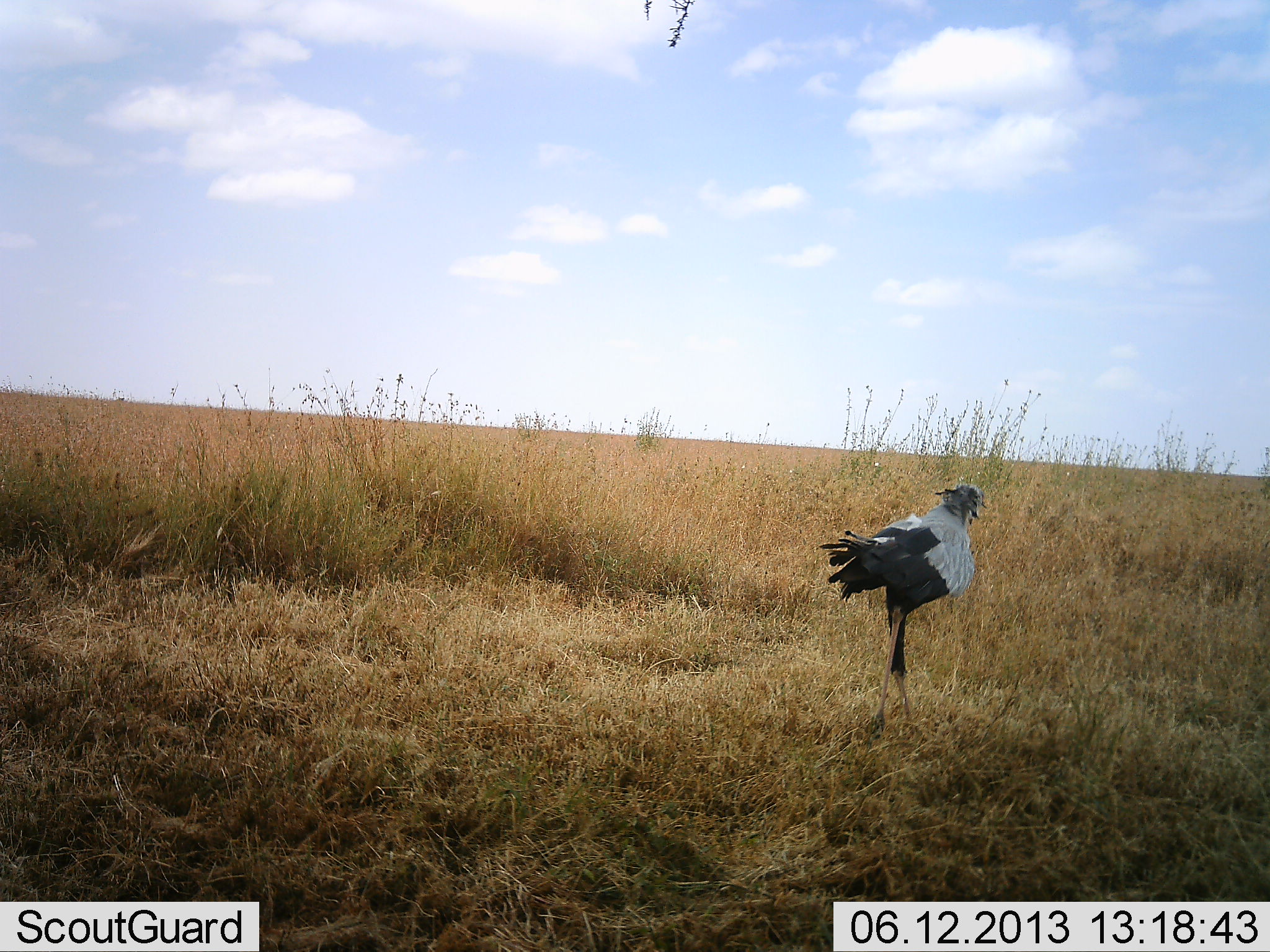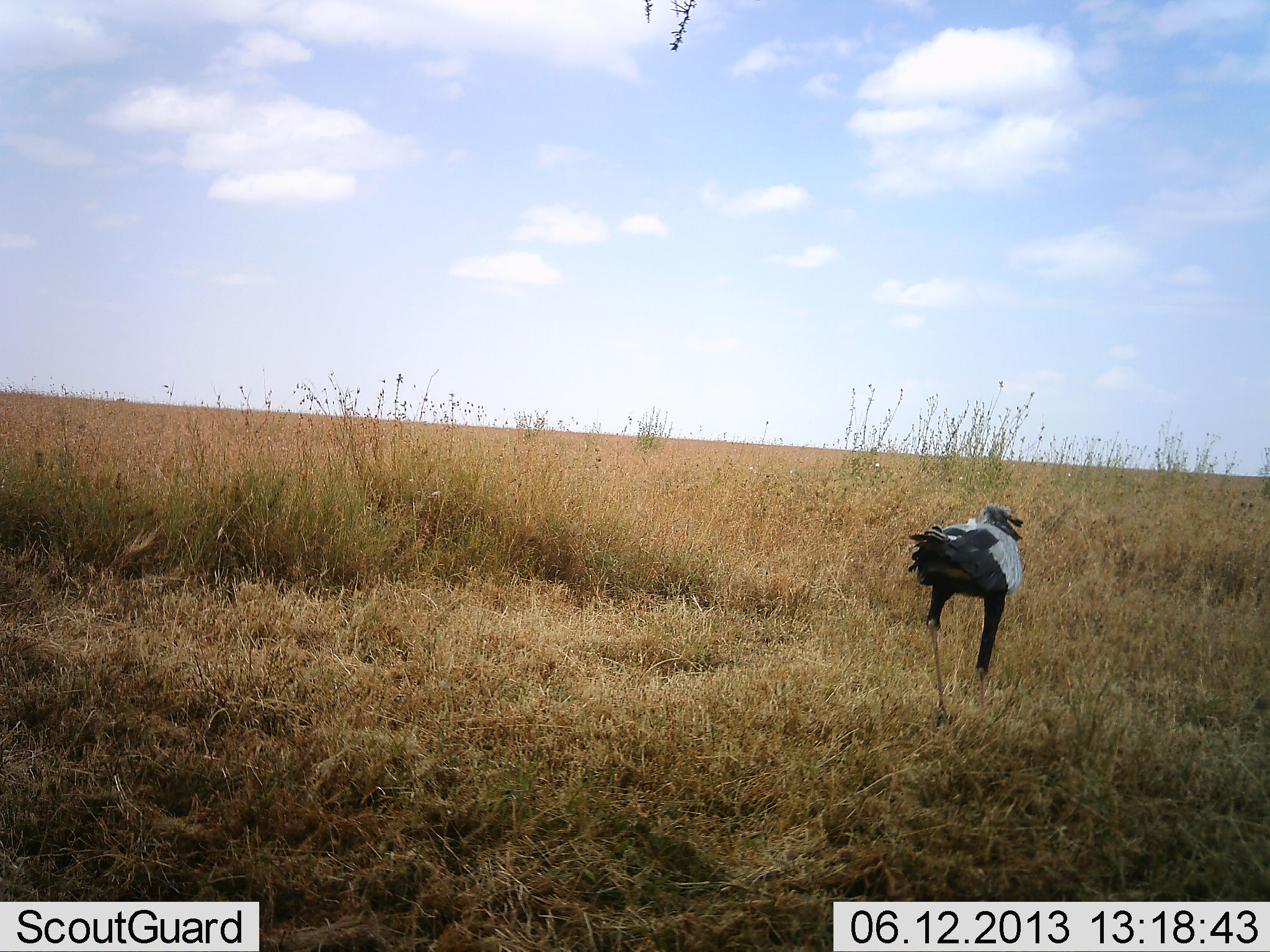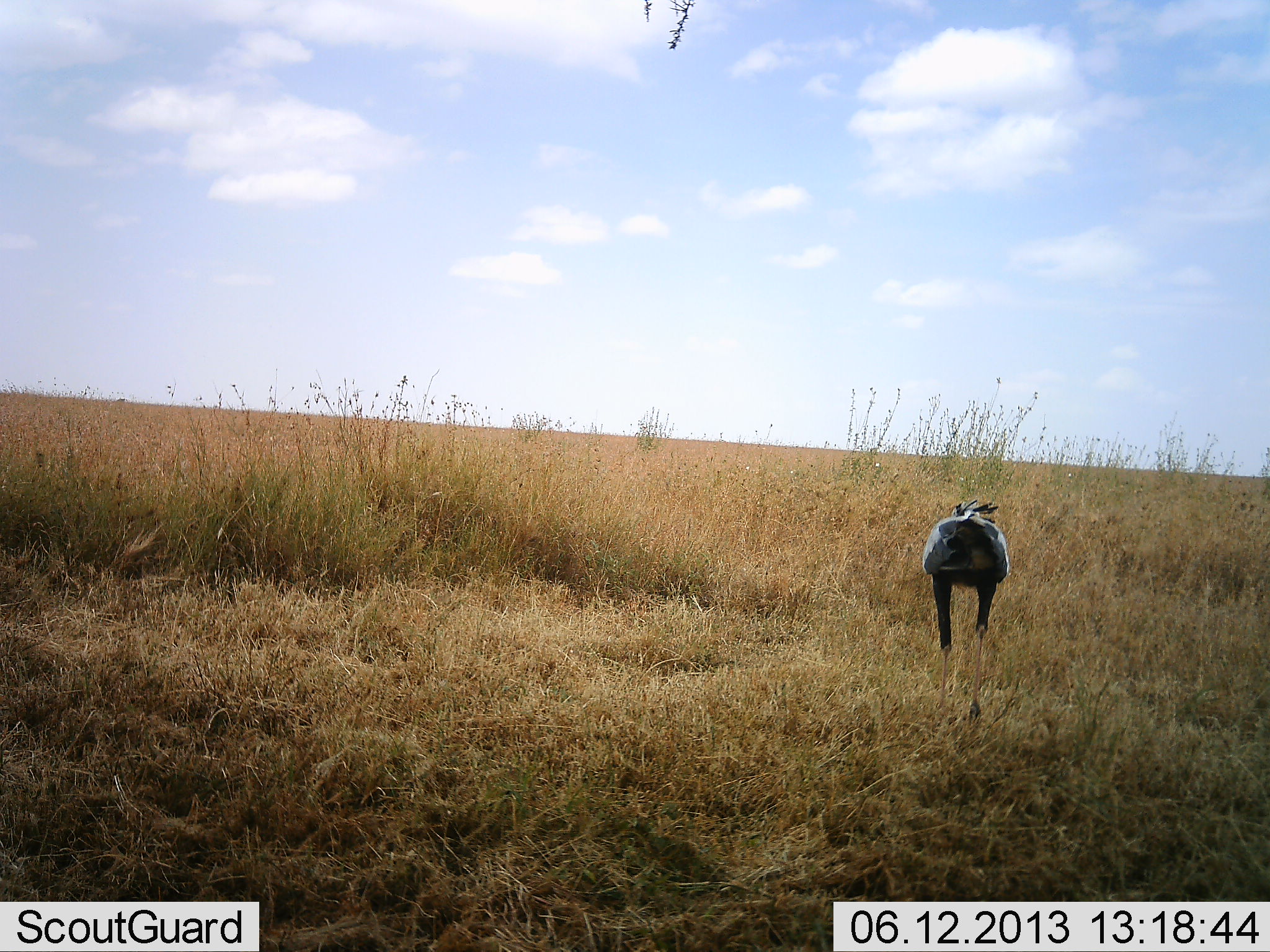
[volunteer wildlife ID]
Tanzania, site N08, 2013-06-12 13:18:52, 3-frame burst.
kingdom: Animalia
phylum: Chordata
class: Aves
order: Accipitriformes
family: Sagittariidae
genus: Sagittarius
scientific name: Sagittarius serpentarius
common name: secretary bird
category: secretarybird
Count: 1.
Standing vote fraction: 12%.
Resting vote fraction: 6%.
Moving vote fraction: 88%.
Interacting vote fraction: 0%.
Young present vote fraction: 0%.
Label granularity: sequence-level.